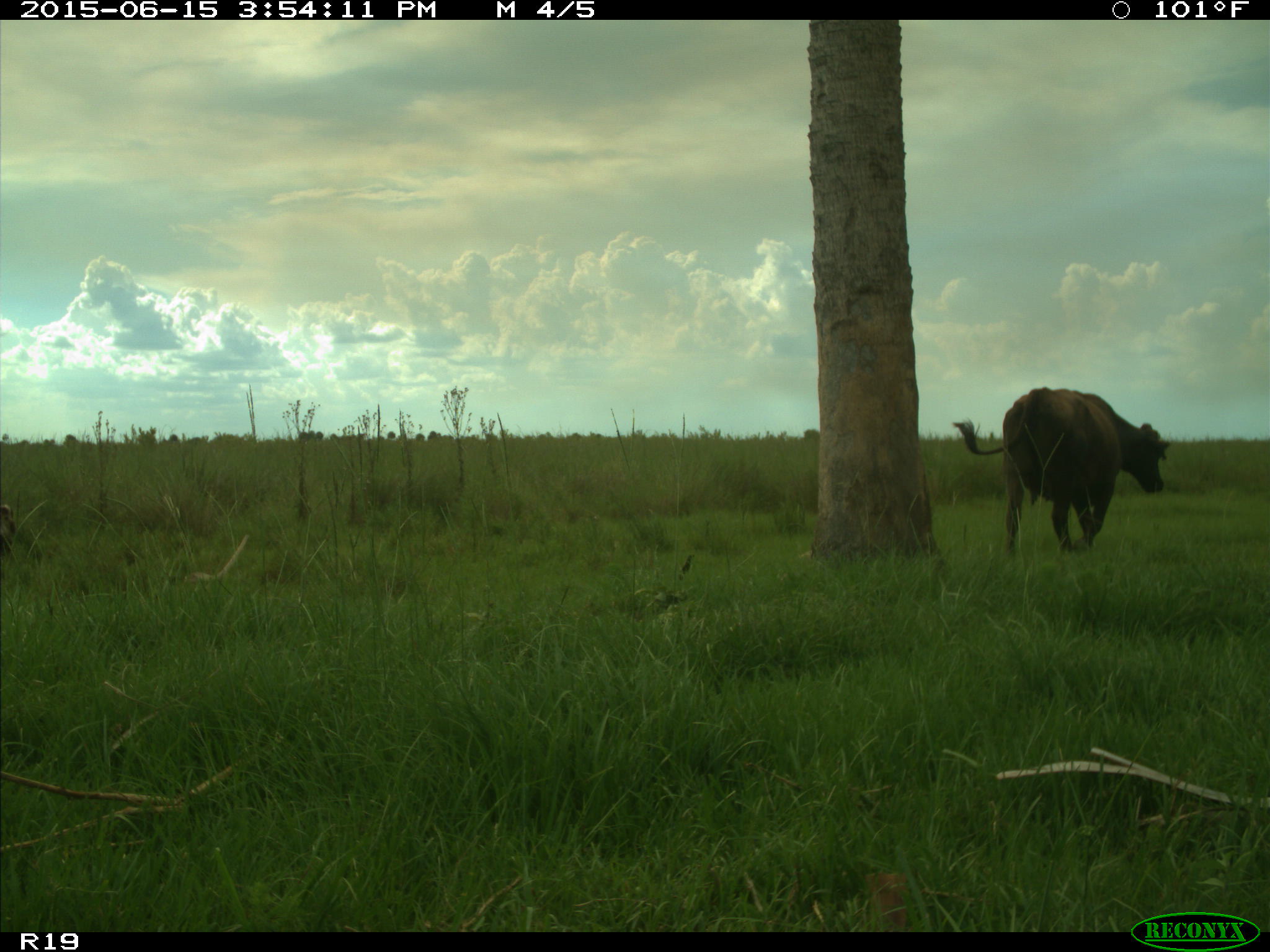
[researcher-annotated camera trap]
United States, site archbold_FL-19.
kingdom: Animalia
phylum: Chordata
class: Mammalia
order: Artiodactyla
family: Bovidae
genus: Bos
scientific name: Bos taurus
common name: domestic cow